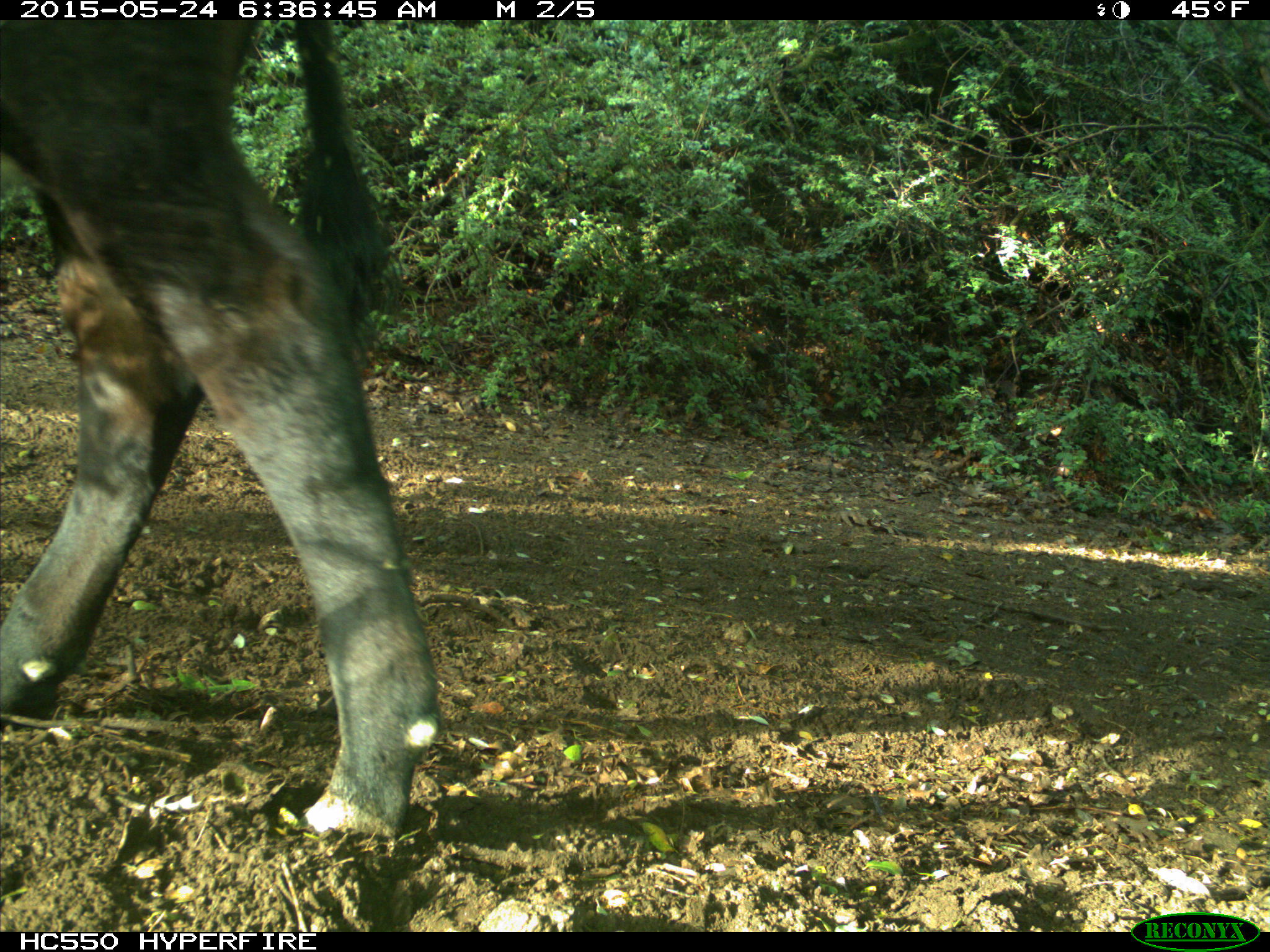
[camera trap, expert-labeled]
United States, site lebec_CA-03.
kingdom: Animalia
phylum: Chordata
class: Mammalia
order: Artiodactyla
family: Bovidae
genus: Bos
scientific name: Bos taurus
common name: domestic cow